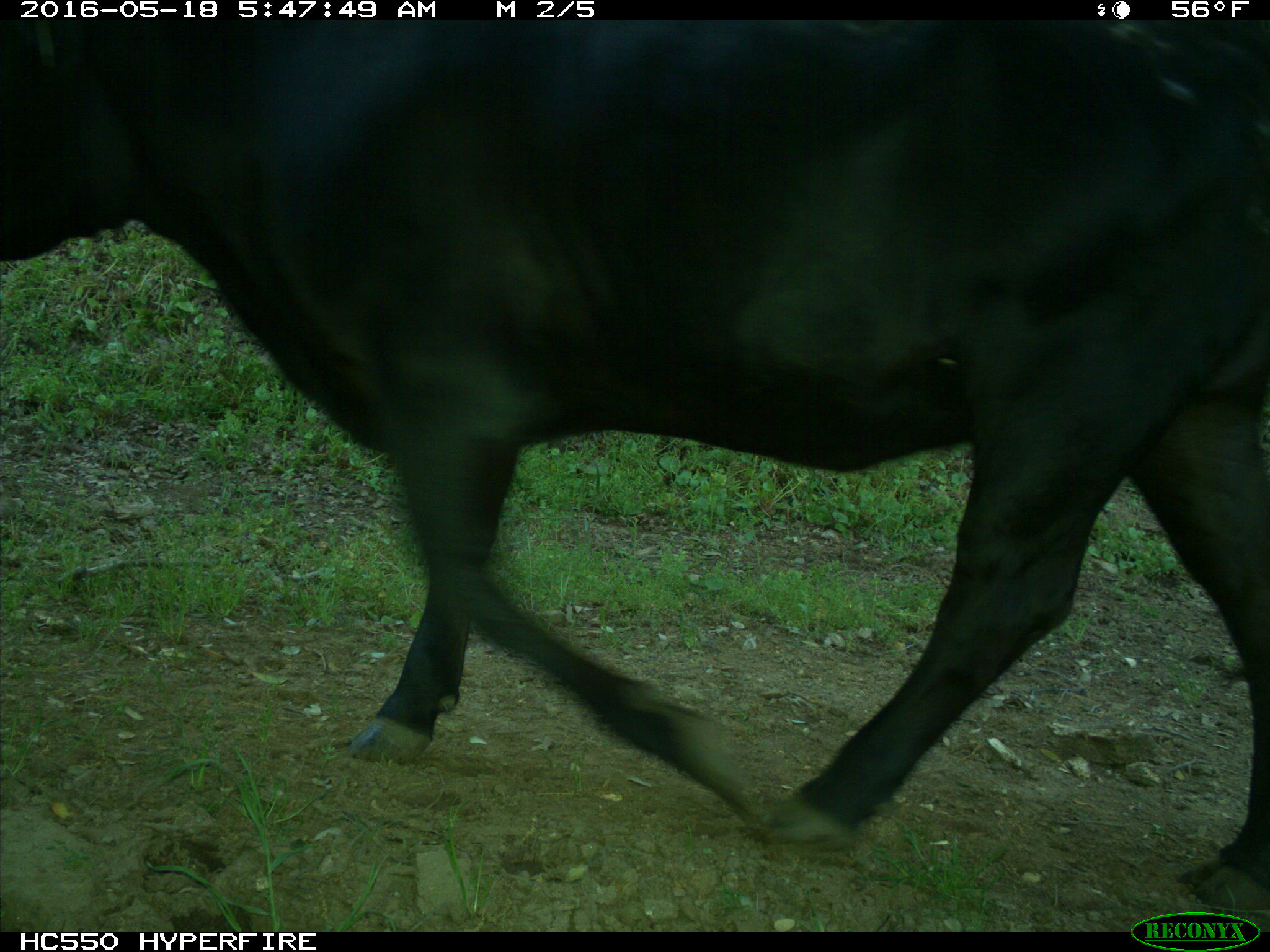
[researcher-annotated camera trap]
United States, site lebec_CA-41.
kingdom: Animalia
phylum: Chordata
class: Mammalia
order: Artiodactyla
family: Bovidae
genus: Bos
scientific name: Bos taurus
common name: domestic cow